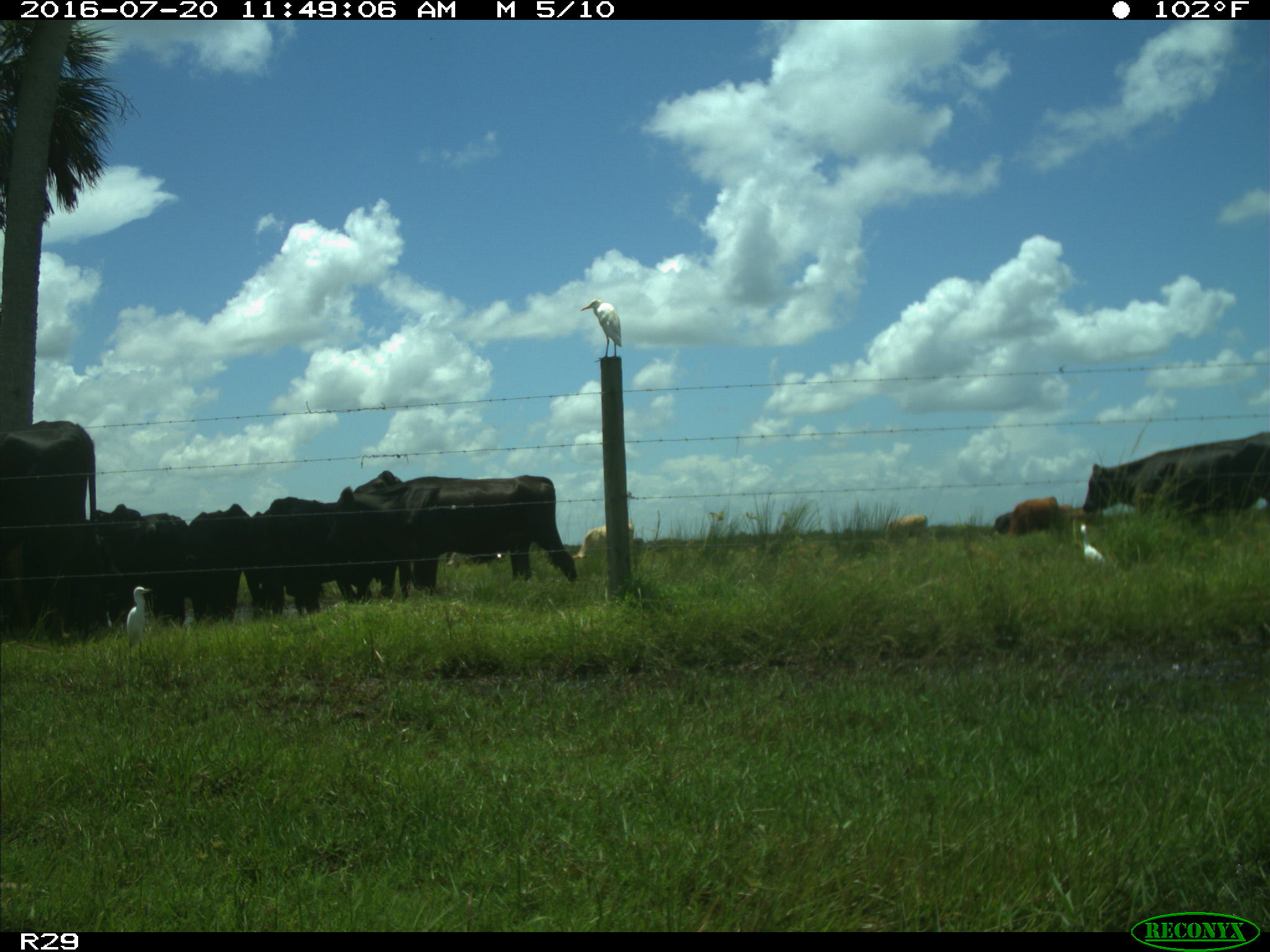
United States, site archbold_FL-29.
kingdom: Animalia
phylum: Chordata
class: Mammalia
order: Artiodactyla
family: Bovidae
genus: Bos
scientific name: Bos taurus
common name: domestic cow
Bos taurus (domestic cow).